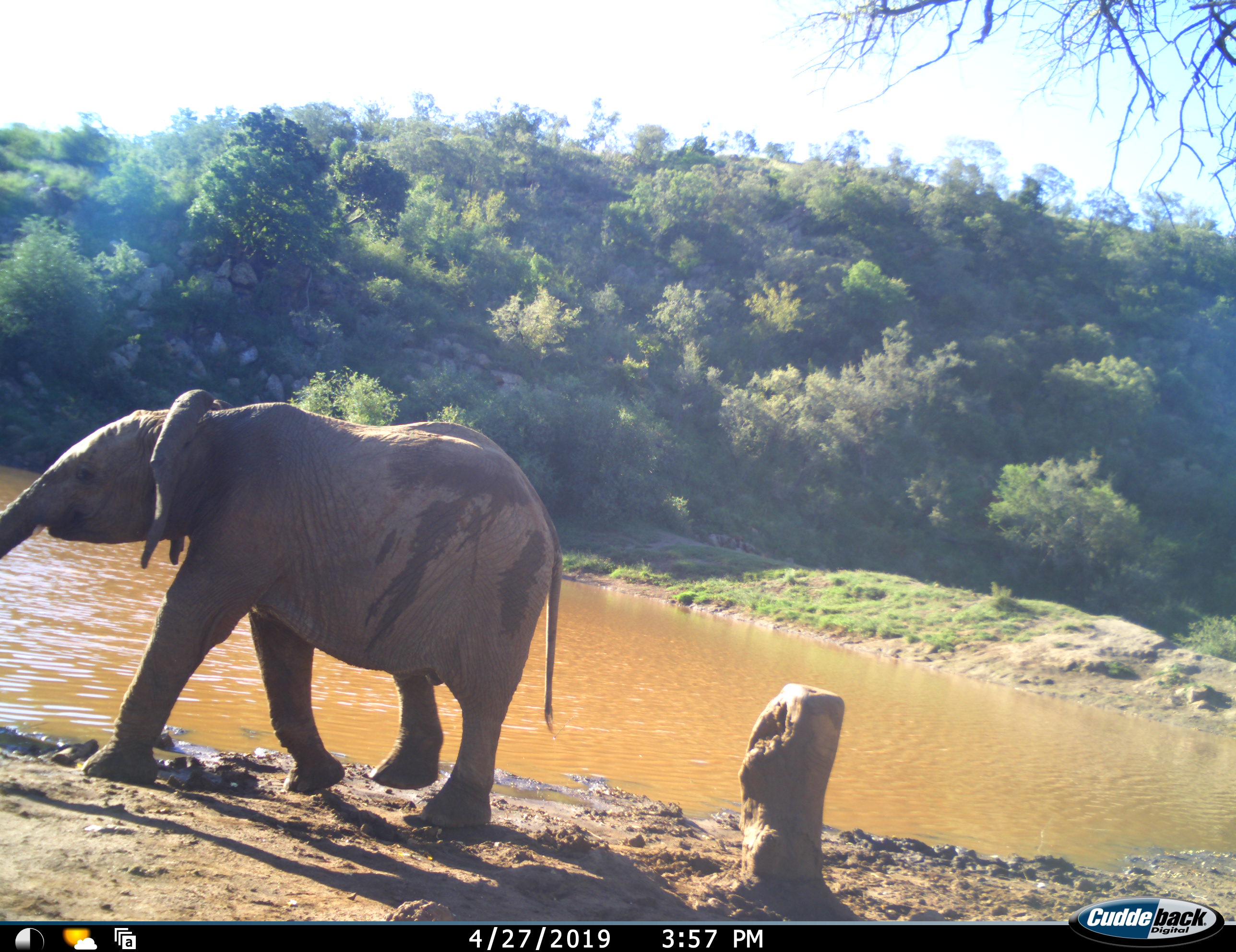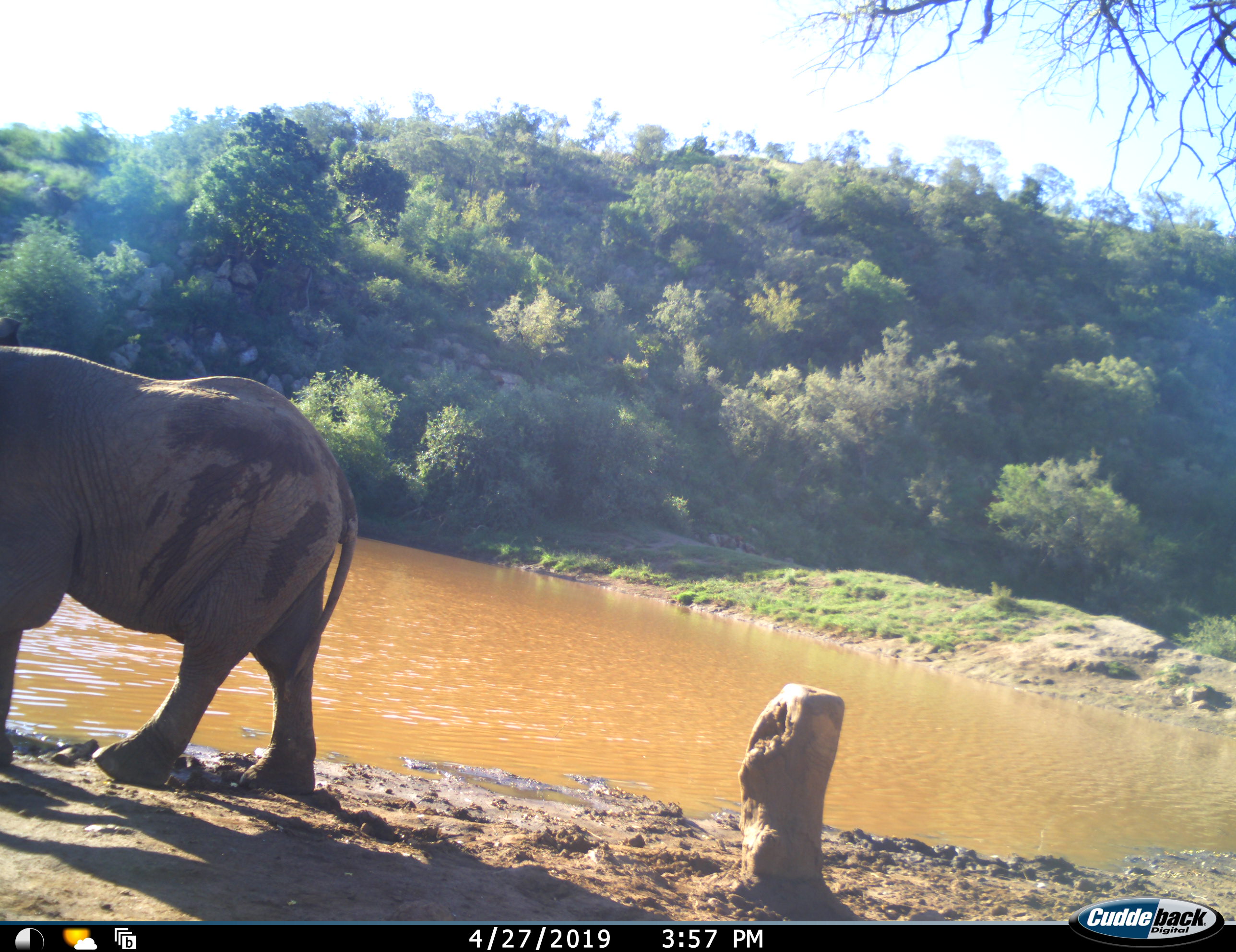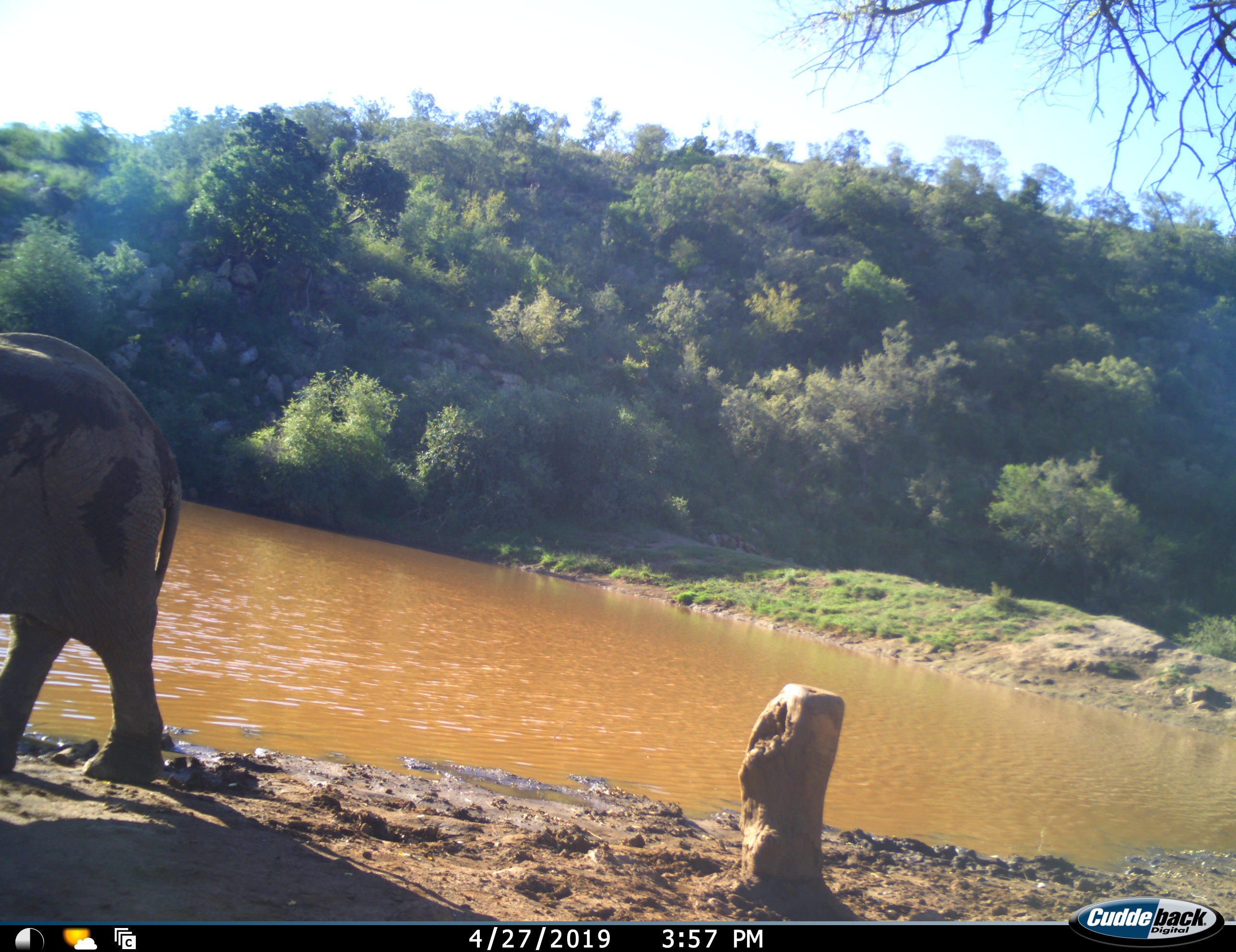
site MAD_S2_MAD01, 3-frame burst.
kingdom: Animalia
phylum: Chordata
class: Mammalia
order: Proboscidea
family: Elephantidae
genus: Loxodonta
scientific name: Loxodonta africana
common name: african bush elephant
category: elephant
Elephant (african bush elephant) (Loxodonta africana), count 1. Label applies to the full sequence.